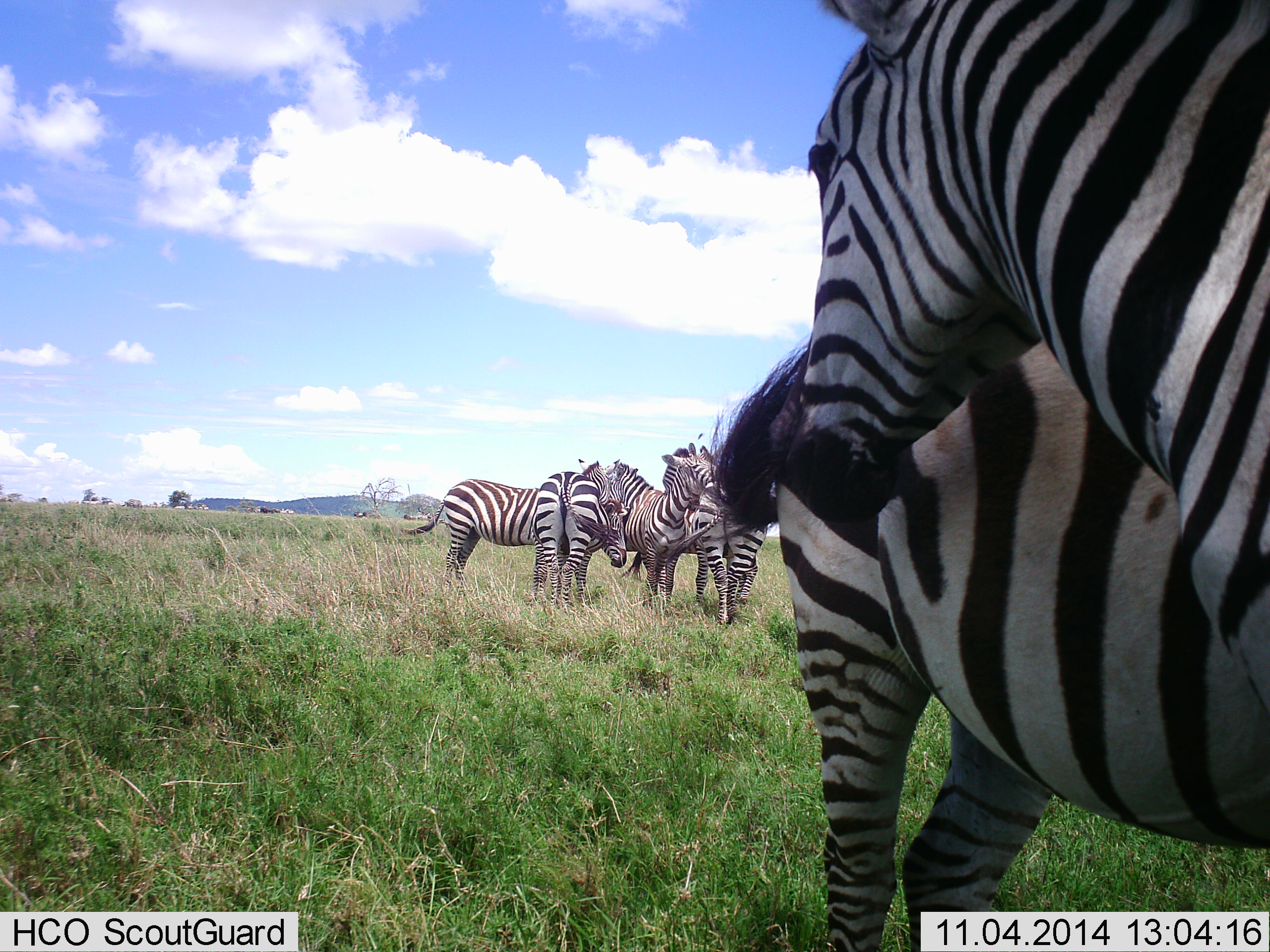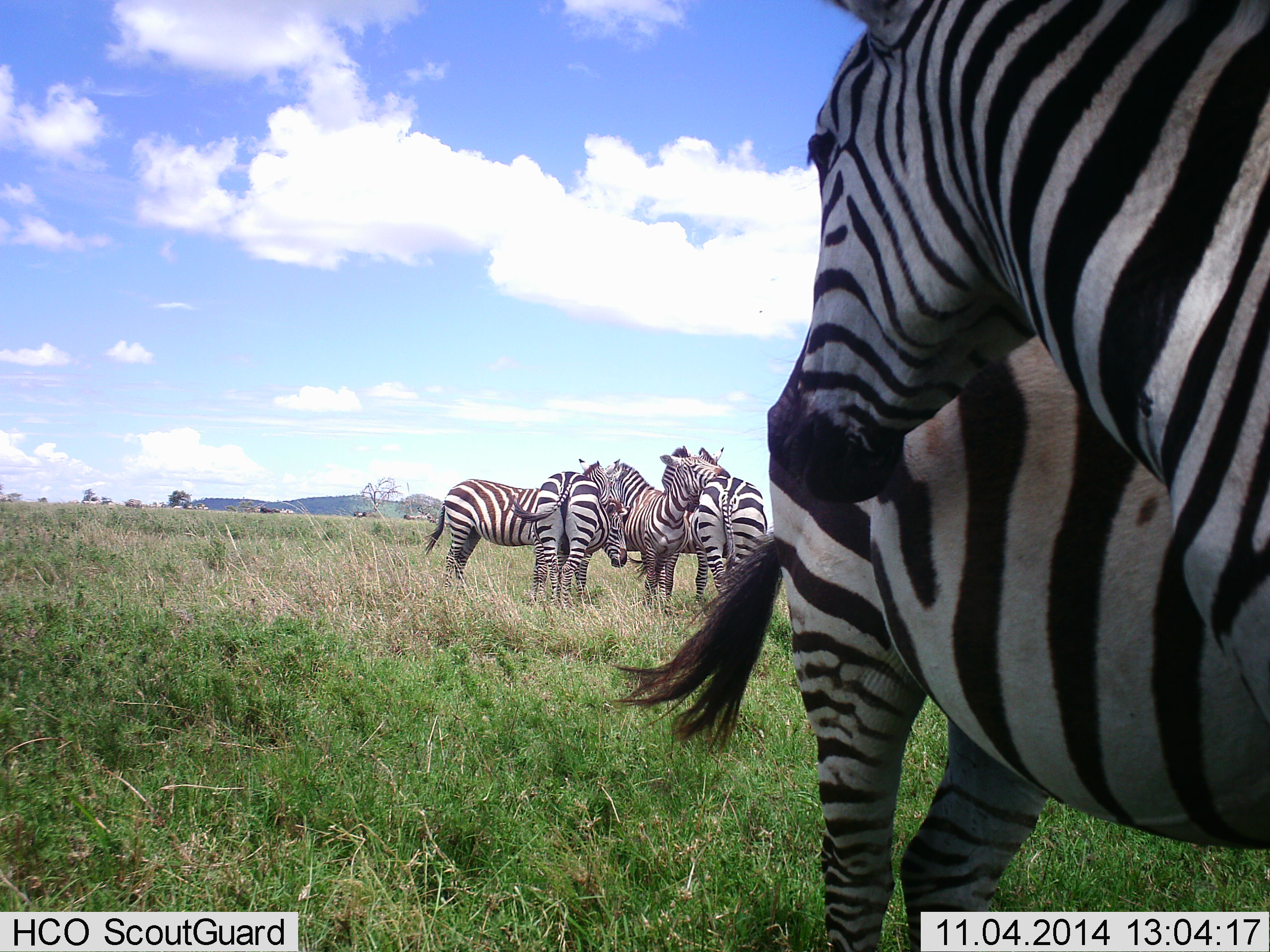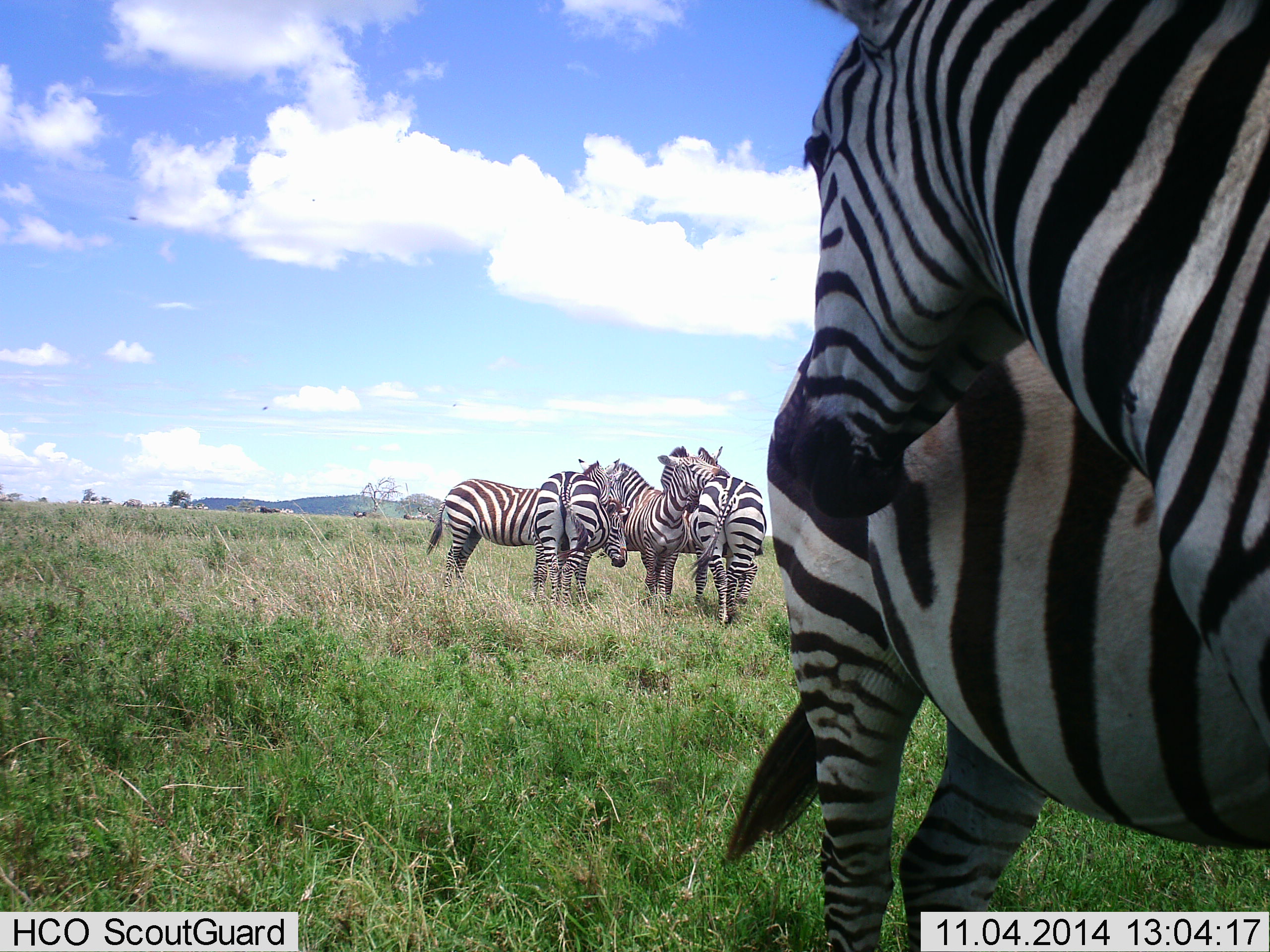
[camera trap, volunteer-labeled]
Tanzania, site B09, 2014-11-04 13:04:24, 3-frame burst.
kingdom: Animalia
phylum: Chordata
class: Mammalia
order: Perissodactyla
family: Equidae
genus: Equus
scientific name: Equus quagga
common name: plains zebra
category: zebra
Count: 6.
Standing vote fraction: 70%.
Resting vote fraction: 10%.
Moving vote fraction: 10%.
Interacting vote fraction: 60%.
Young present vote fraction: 0%.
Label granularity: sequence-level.